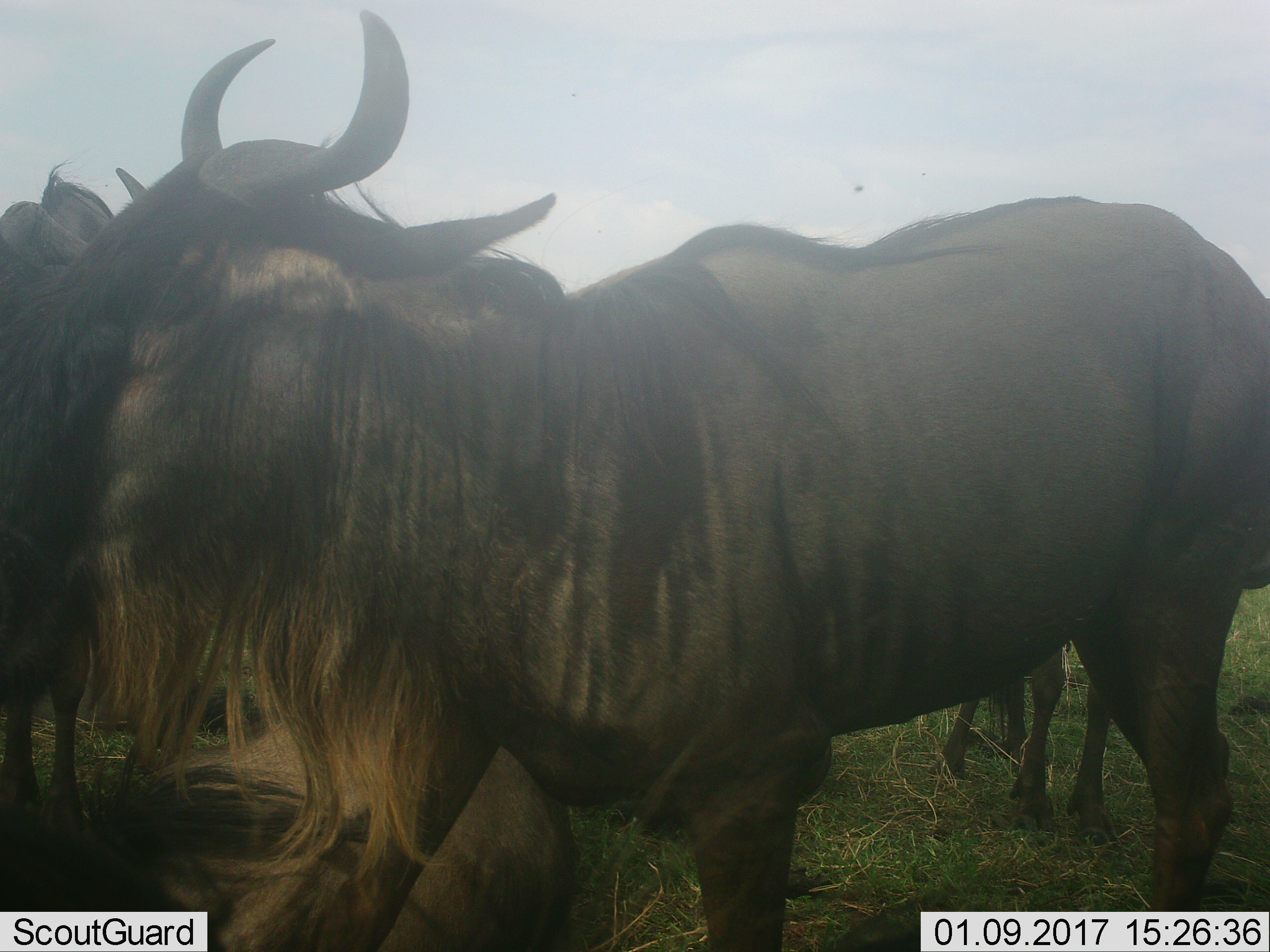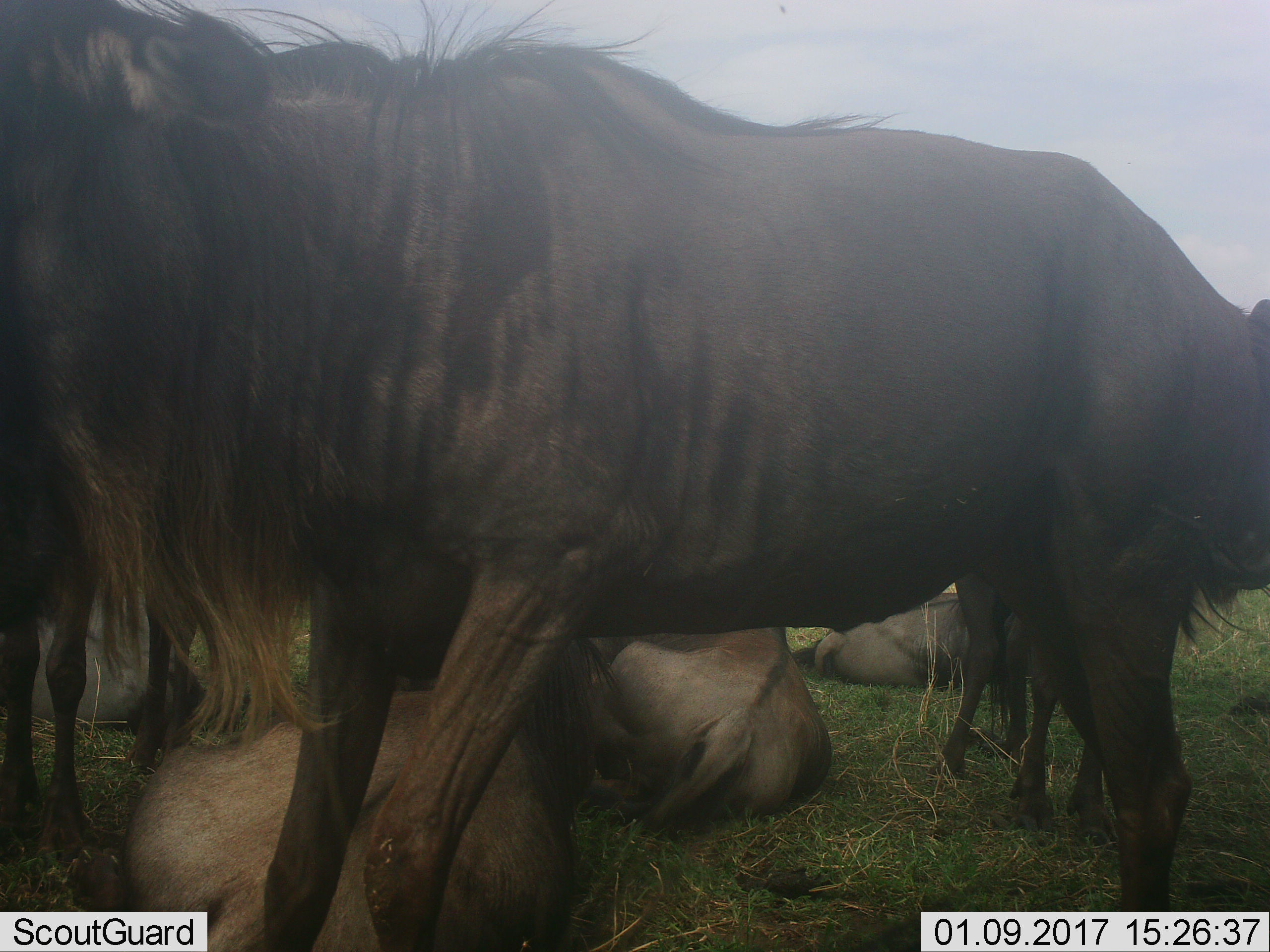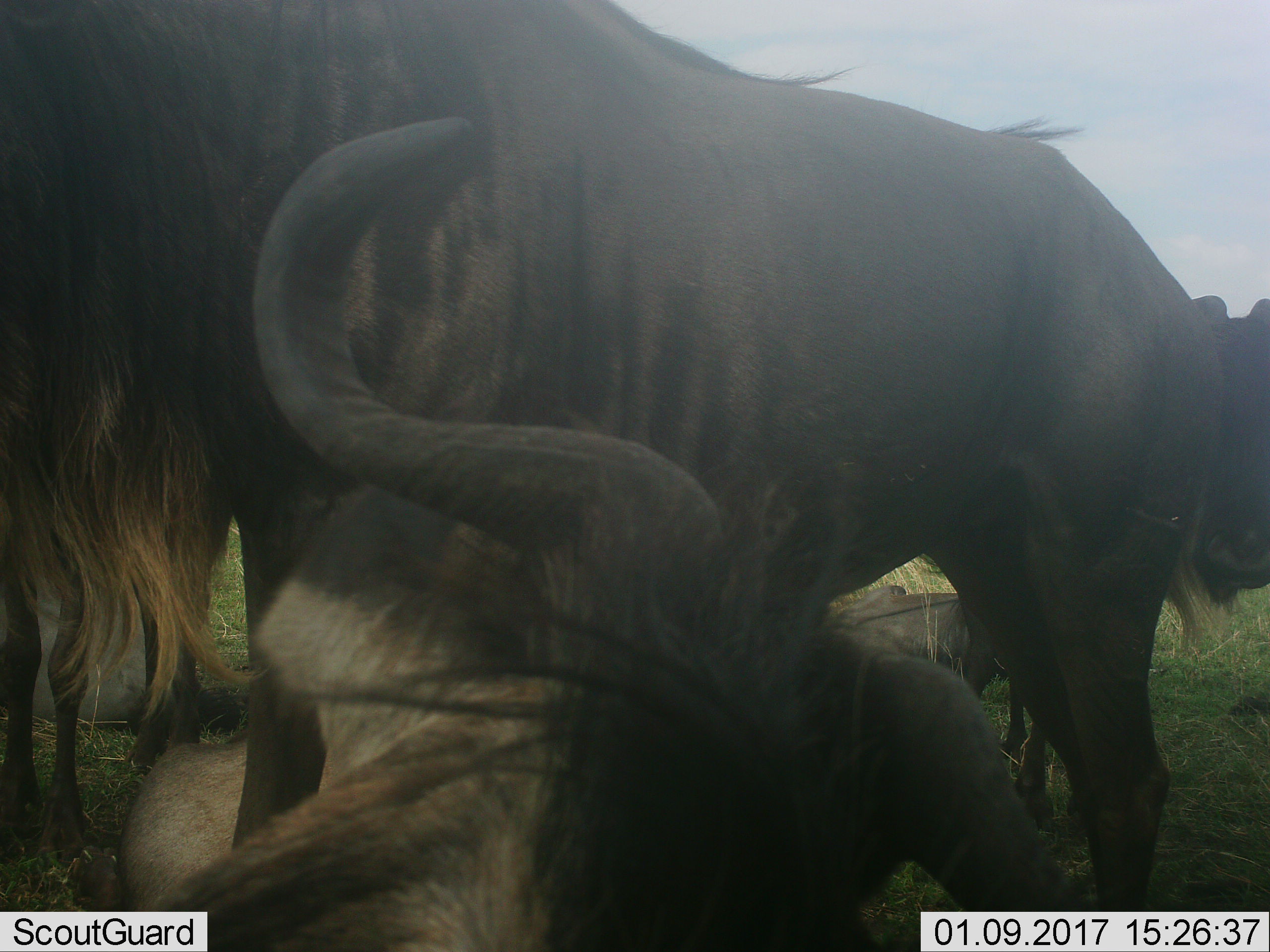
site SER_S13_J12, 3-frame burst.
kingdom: Animalia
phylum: Chordata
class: Mammalia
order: Artiodactyla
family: Bovidae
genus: Connochaetes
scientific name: Connochaetes taurinus taurinus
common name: blue wildebeest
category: wildebeestblue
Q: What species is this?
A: Wildebeestblue (blue wildebeest) (Connochaetes taurinus taurinus).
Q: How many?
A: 4.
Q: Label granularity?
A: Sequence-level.